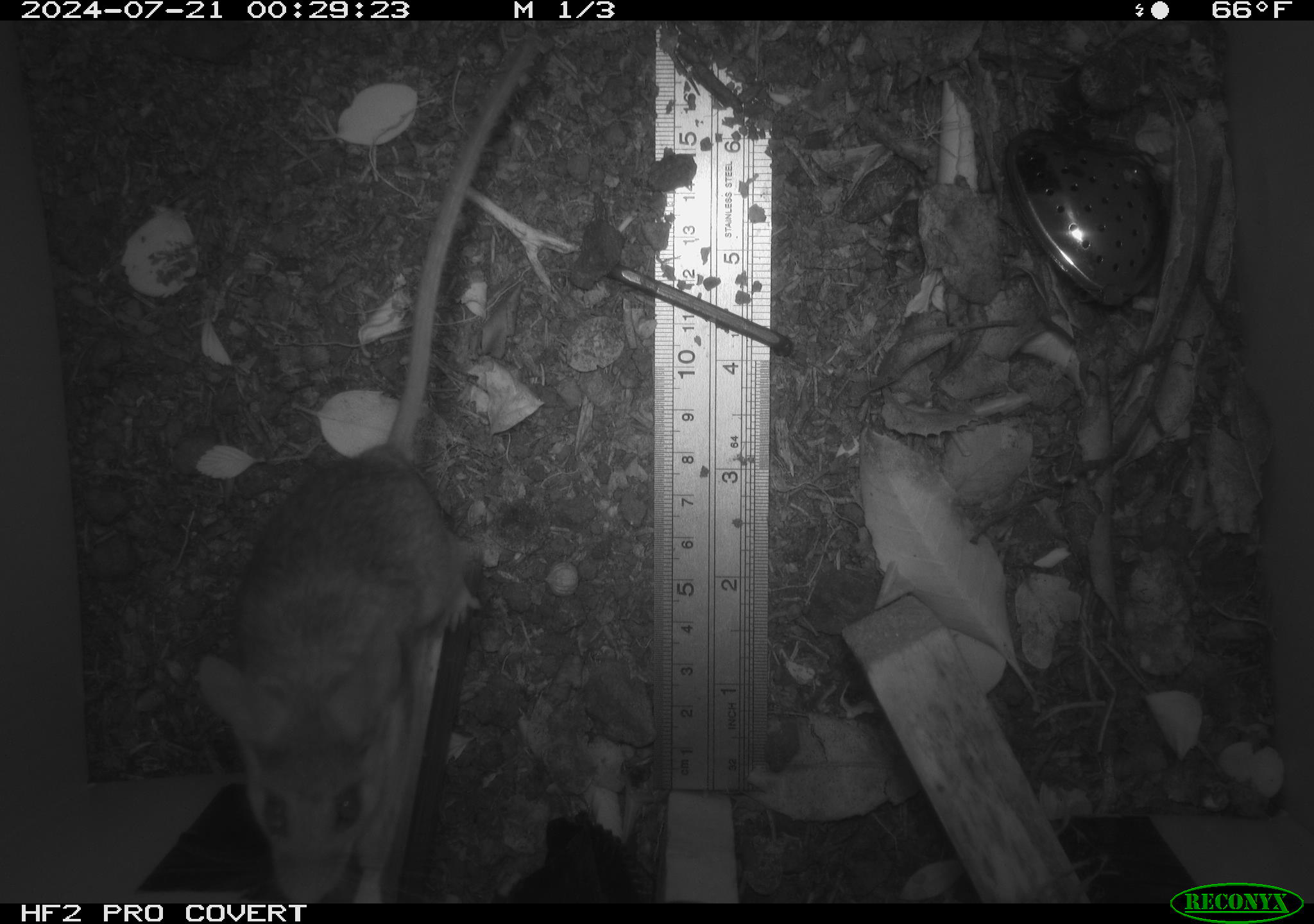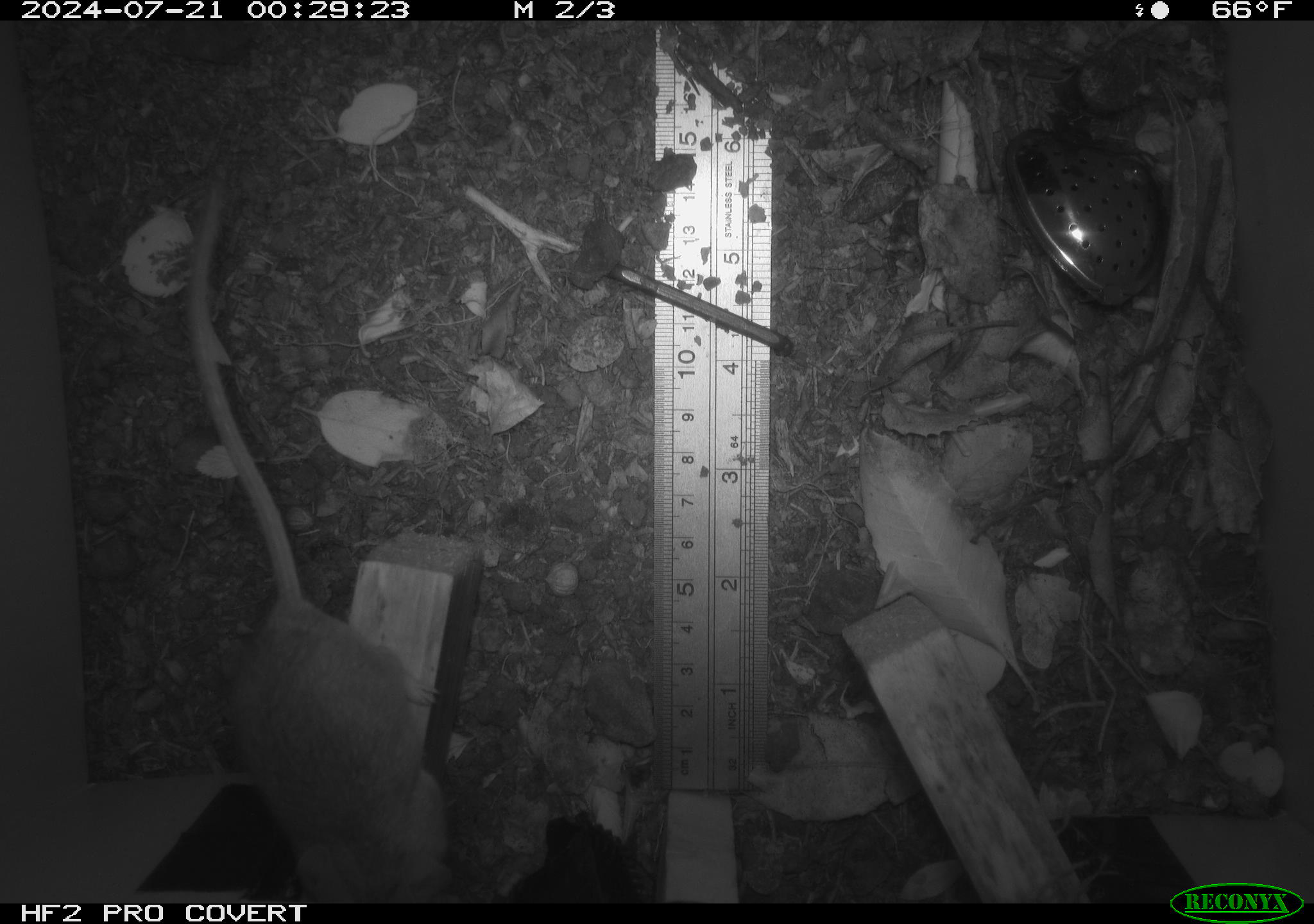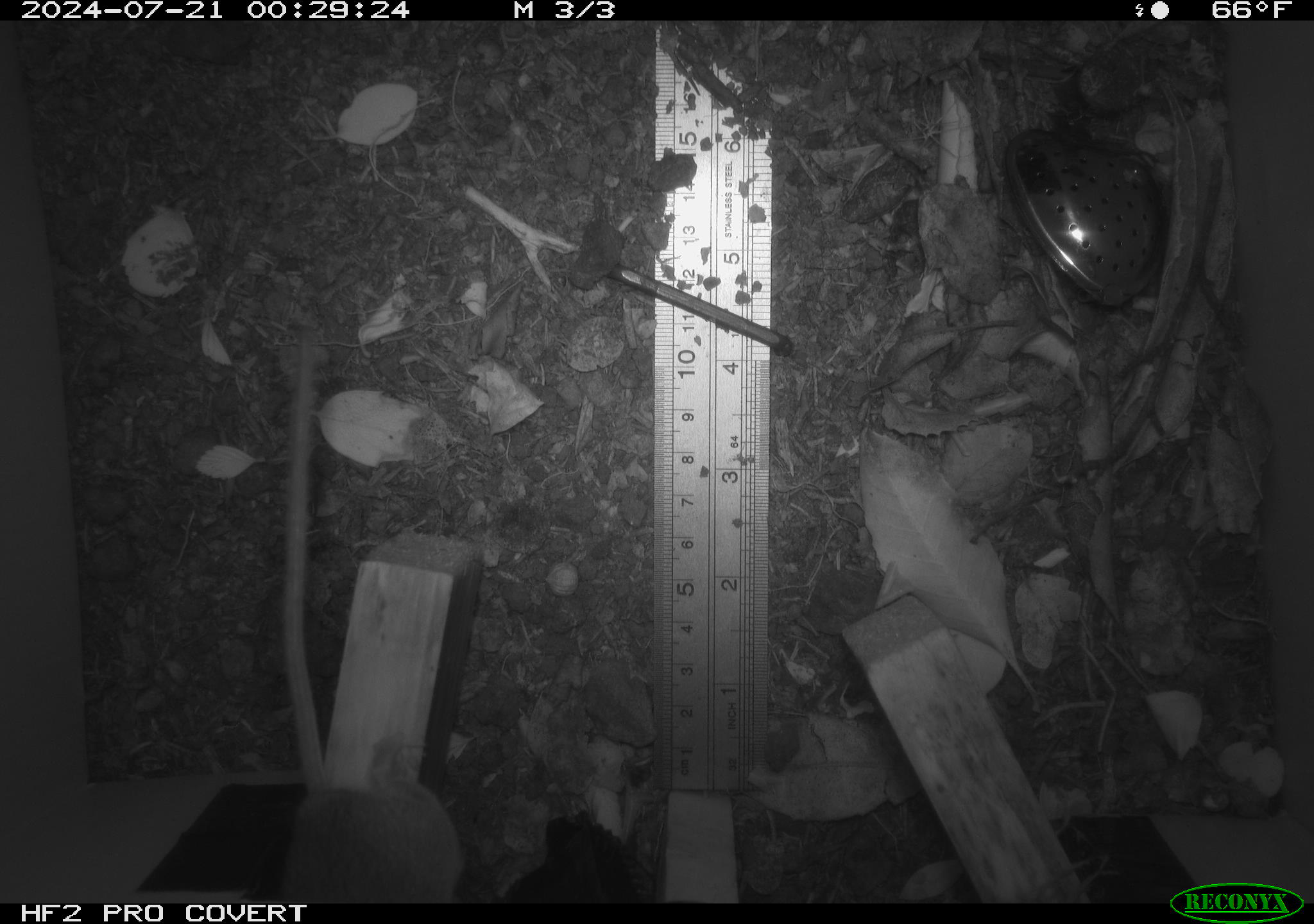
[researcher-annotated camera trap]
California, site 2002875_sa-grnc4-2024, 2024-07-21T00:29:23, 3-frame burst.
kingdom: Animalia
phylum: Chordata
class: Mammalia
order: Rodentia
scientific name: Rodentia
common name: rodent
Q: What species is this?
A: Rodent (Rodentia).